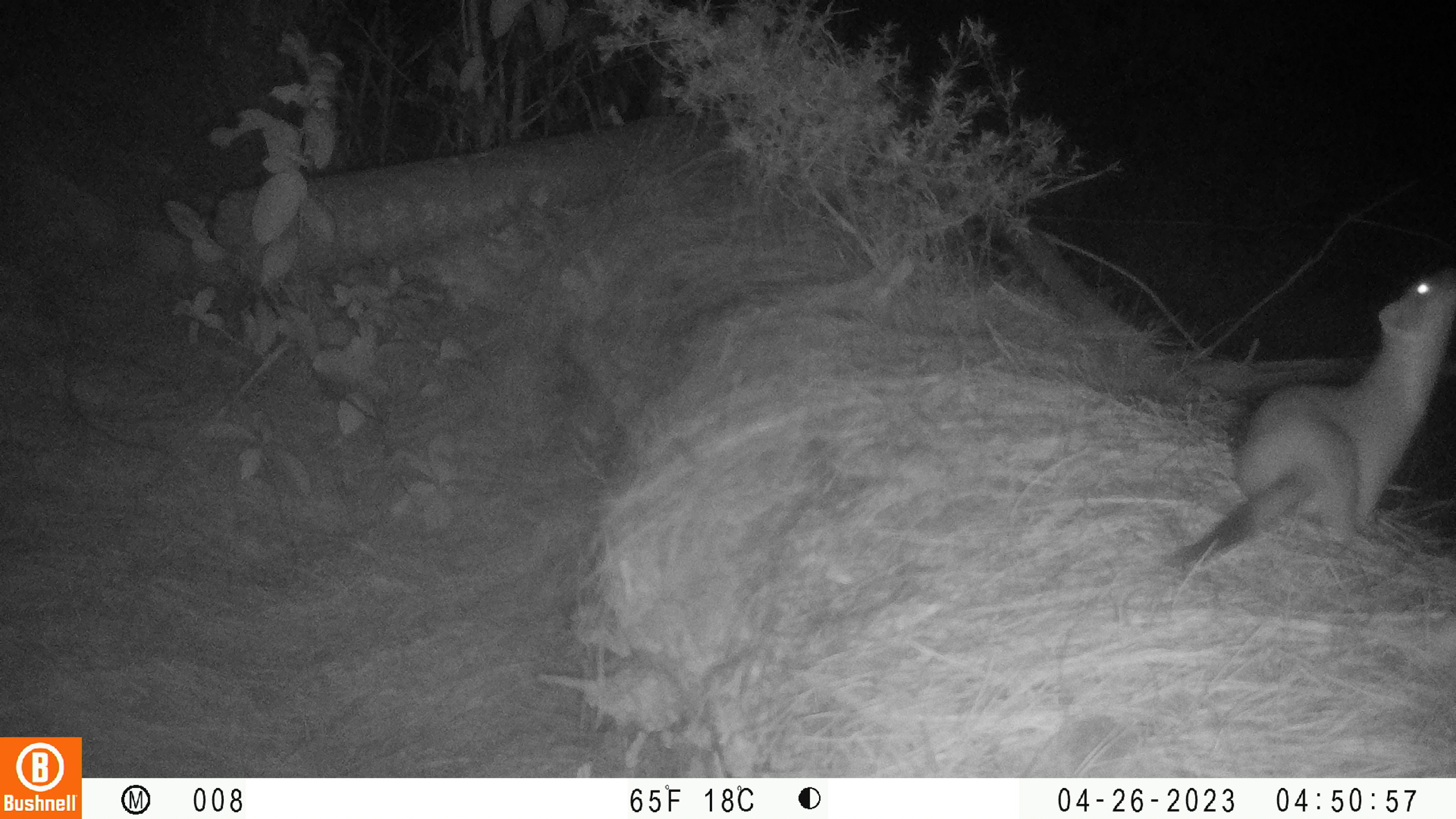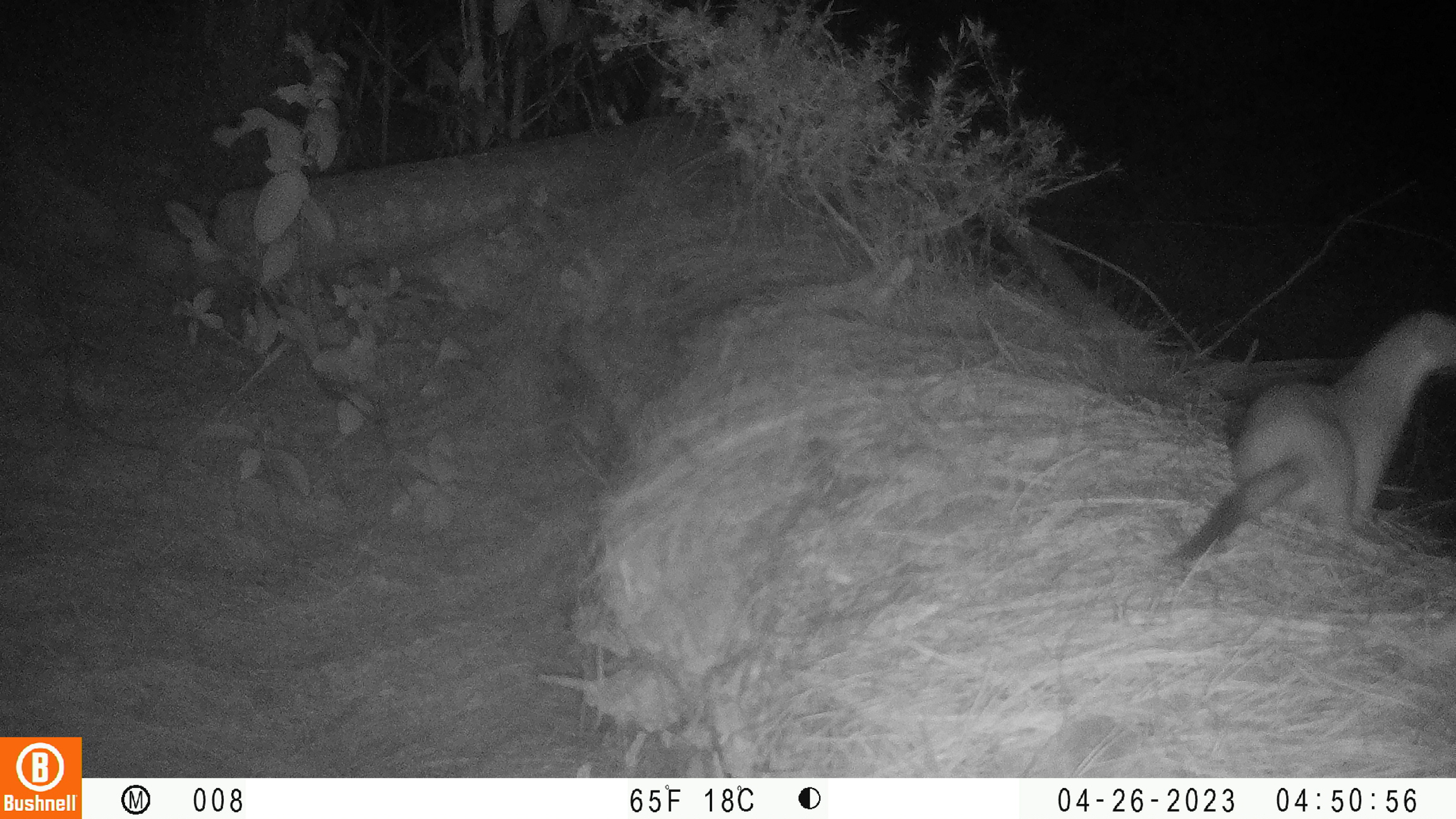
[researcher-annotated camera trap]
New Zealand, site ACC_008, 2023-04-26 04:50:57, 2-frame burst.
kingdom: Animalia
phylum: Chordata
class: Mammalia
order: Carnivora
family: Mustelidae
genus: Mustela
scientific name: Mustela erminea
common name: stoat